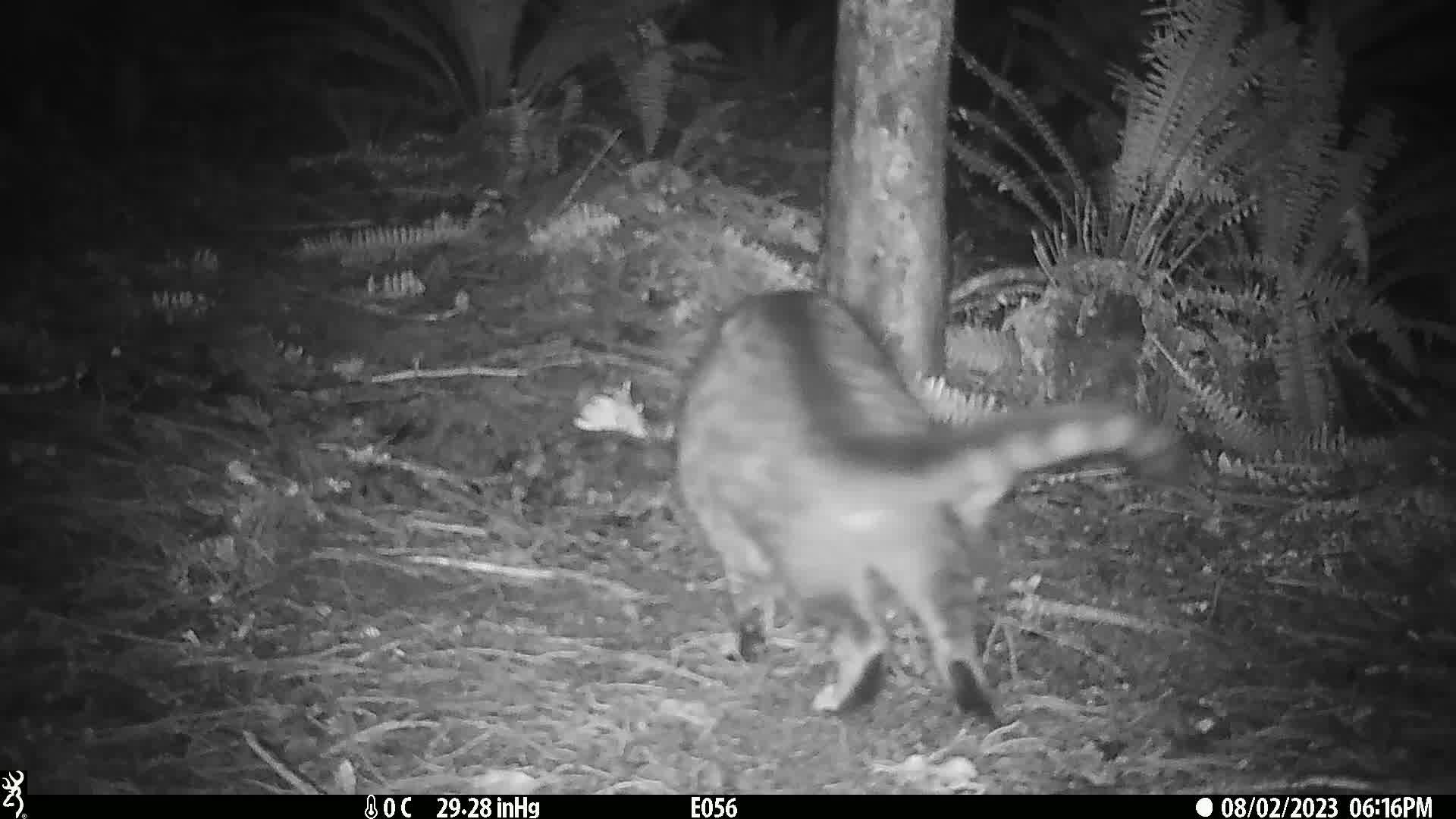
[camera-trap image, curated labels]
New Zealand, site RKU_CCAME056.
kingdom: Animalia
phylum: Chordata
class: Mammalia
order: Carnivora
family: Felidae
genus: Felis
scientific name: Felis catus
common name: domestic cat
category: cat